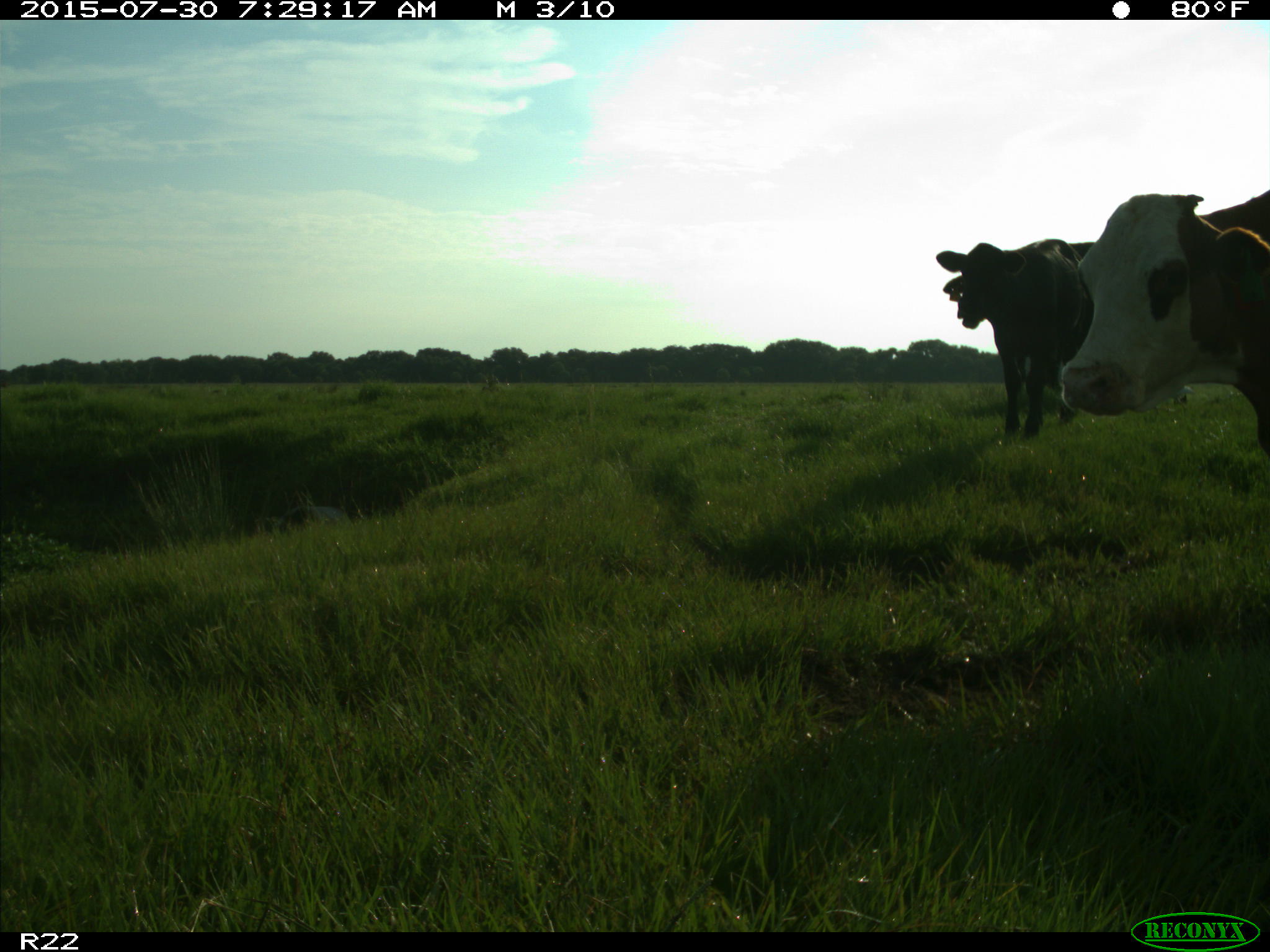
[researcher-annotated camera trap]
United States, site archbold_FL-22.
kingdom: Animalia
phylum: Chordata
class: Mammalia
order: Artiodactyla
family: Bovidae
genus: Bos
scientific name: Bos taurus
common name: domestic cow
Bos taurus (domestic cow).